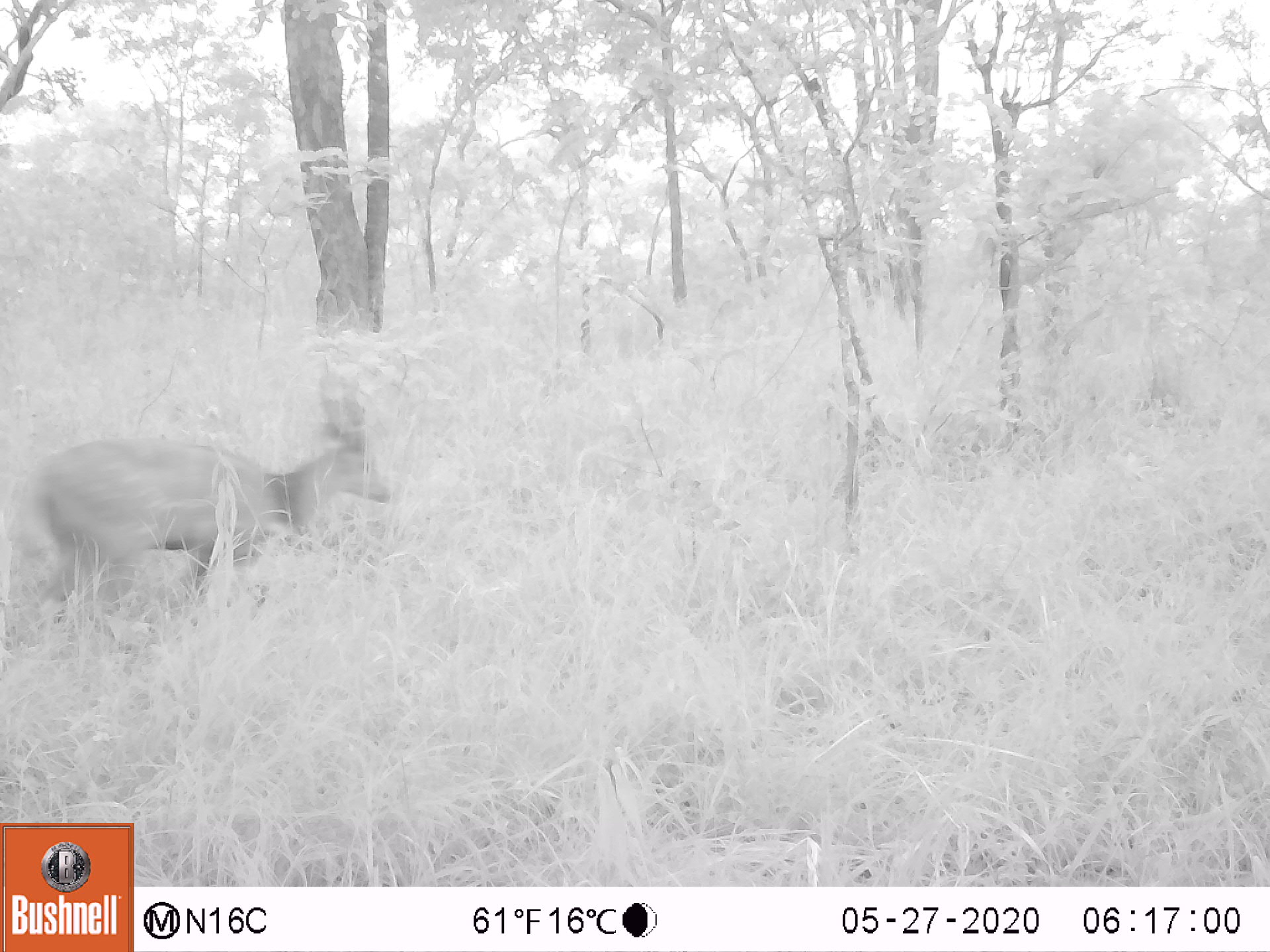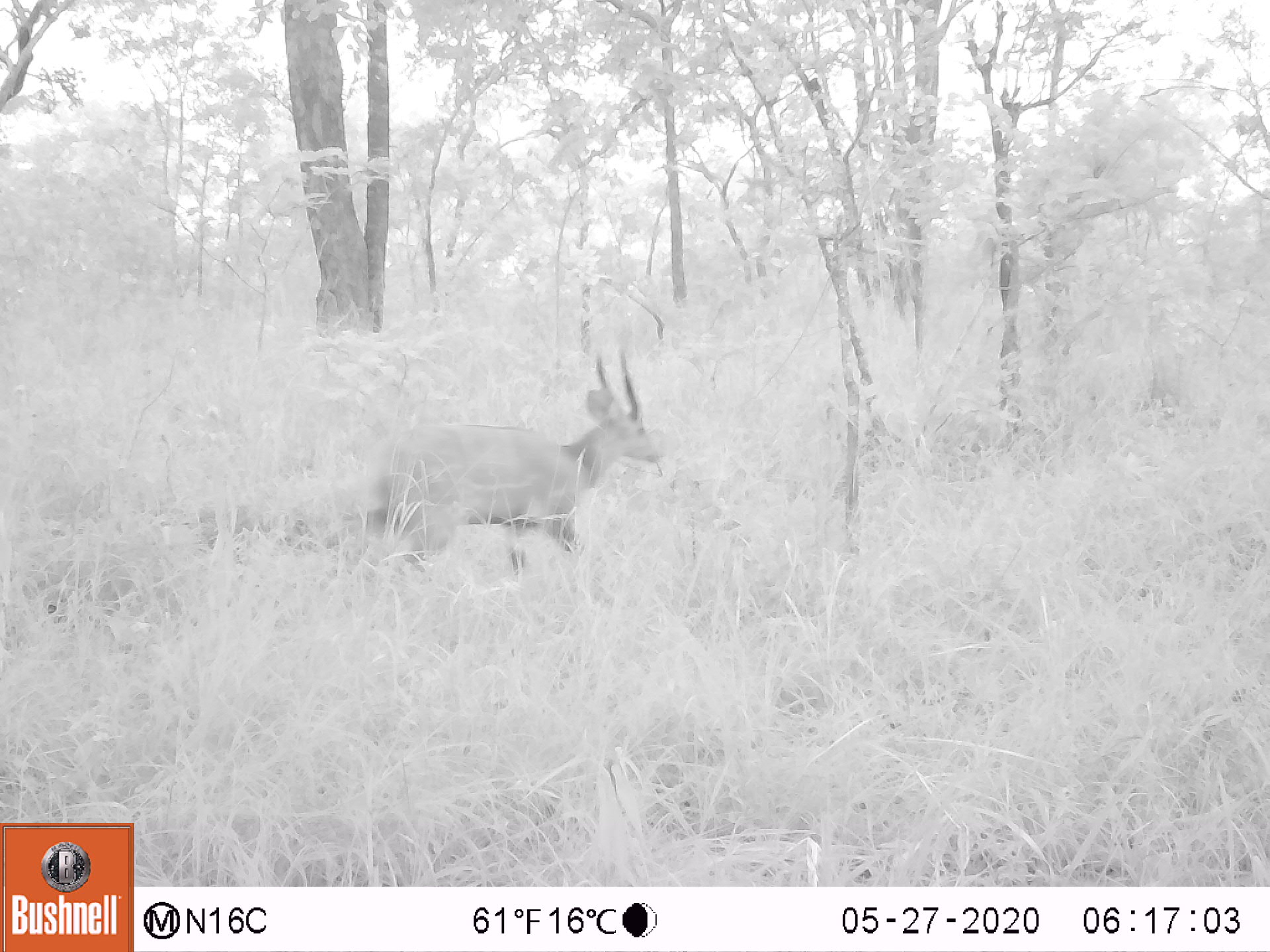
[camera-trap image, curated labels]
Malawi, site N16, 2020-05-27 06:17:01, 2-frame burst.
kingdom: Animalia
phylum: Chordata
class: Mammalia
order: Artiodactyla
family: Bovidae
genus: Tragelaphus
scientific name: Tragelaphus sylvaticus sylvaticus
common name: cape bushbuck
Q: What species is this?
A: Cape bushbuck (Tragelaphus sylvaticus sylvaticus).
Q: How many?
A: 1.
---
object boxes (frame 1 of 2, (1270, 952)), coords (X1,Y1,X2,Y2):
cape bushbuck: (22,360,395,636)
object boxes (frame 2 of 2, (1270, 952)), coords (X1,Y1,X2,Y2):
cape bushbuck: (319,341,663,572)